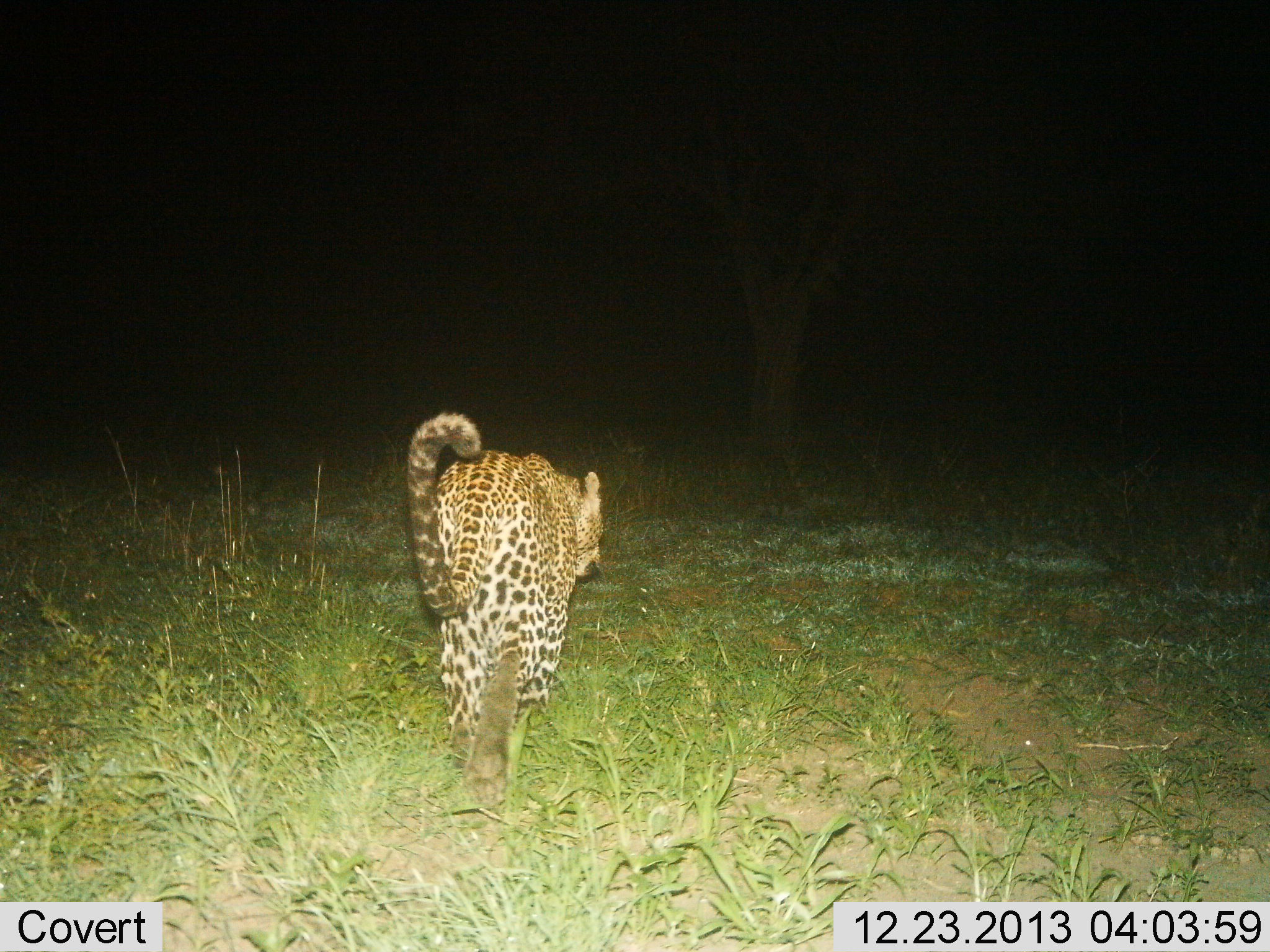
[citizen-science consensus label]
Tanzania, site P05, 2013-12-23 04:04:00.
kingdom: Animalia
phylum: Chordata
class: Mammalia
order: Carnivora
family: Felidae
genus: Panthera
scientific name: Panthera pardus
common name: leopard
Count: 1.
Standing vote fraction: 0%.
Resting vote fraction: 0%.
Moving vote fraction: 100%.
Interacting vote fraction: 0%.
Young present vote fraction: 0%.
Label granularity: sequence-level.